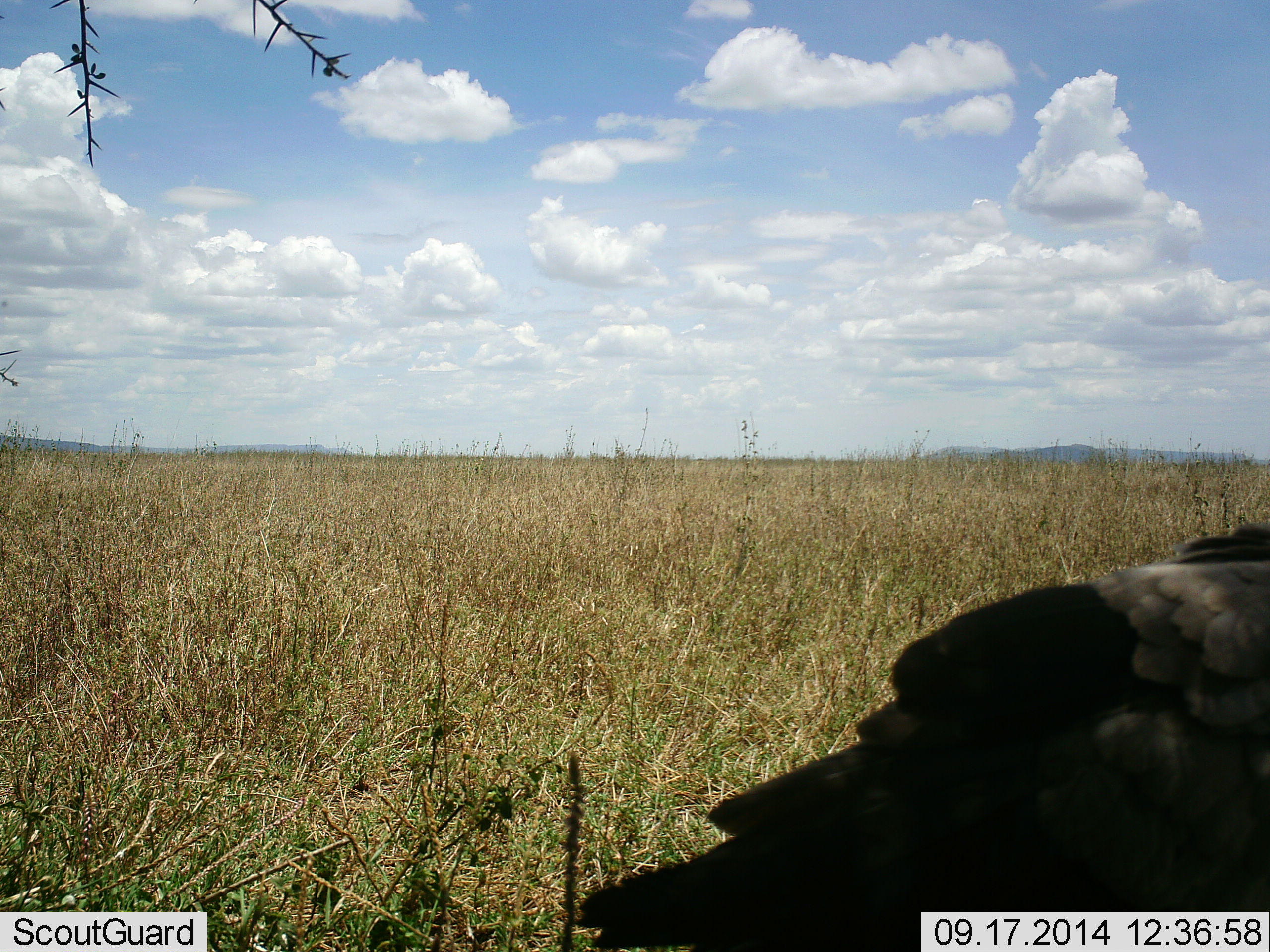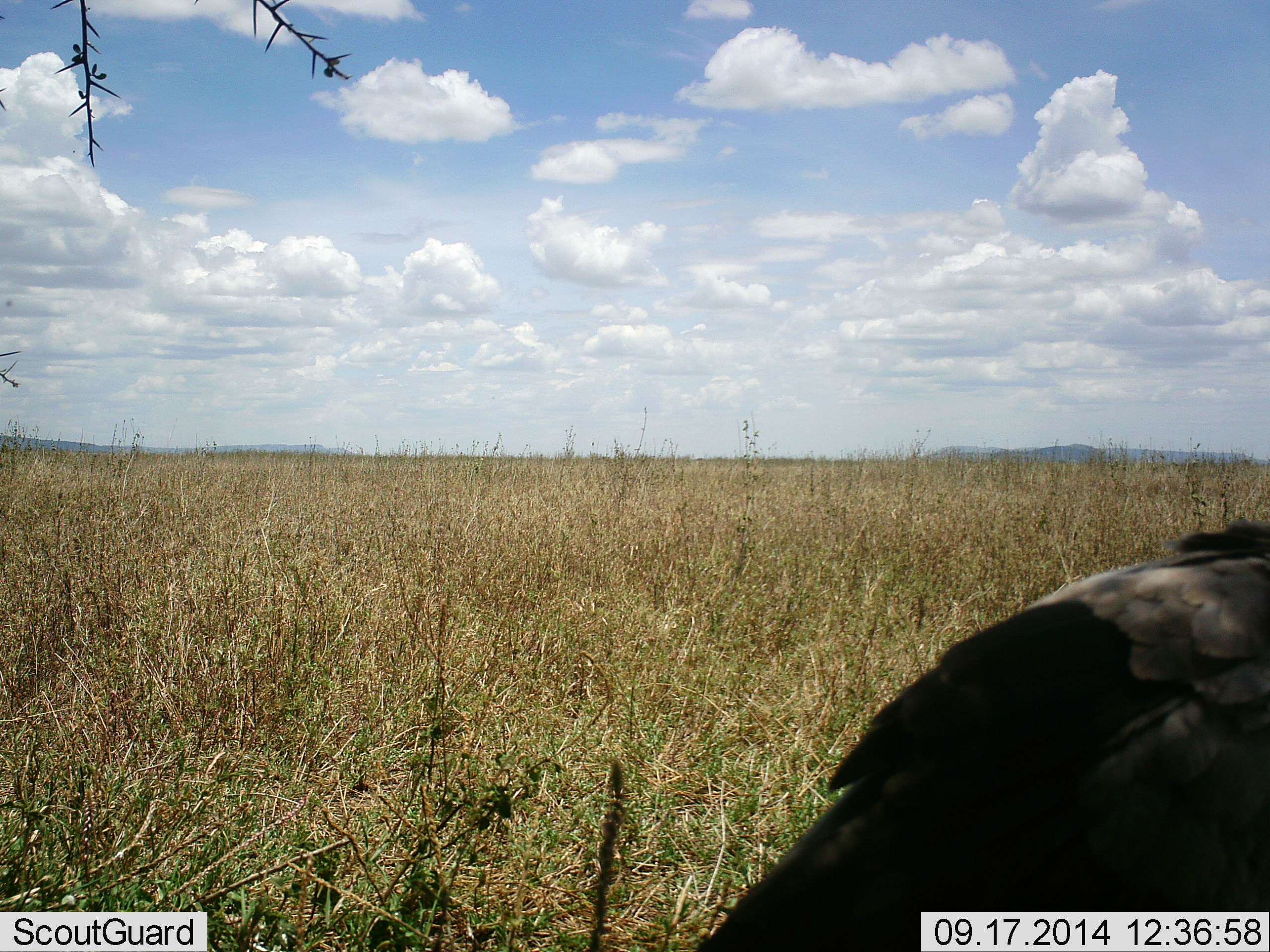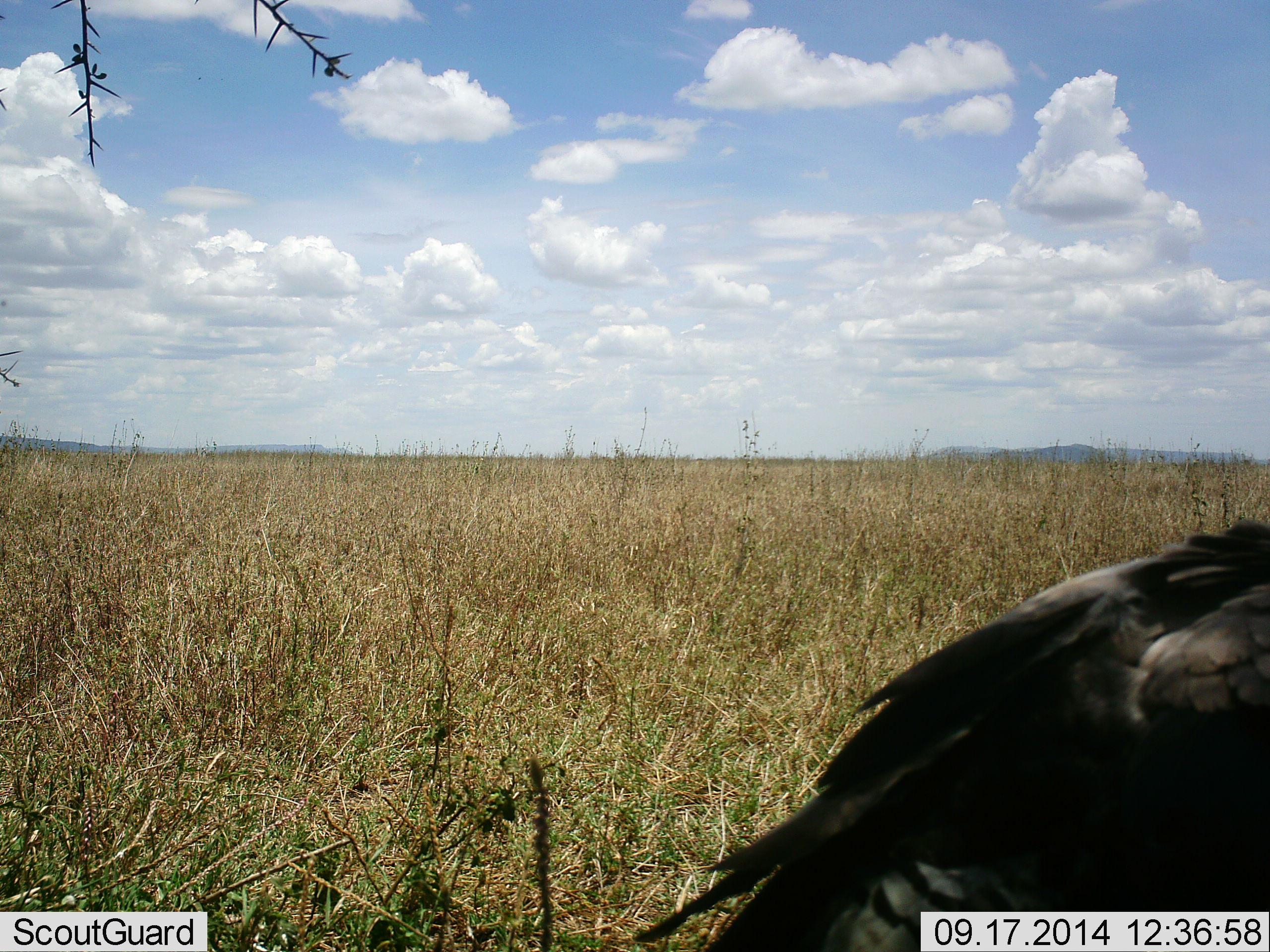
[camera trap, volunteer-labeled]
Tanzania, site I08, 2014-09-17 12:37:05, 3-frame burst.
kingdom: Animalia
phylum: Chordata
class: Aves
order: Accipitriformes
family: Accipitridae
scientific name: Accipitridae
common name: vulture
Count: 1.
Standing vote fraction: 100%.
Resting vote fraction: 0%.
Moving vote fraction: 0%.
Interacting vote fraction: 0%.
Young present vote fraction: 0%.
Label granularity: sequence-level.